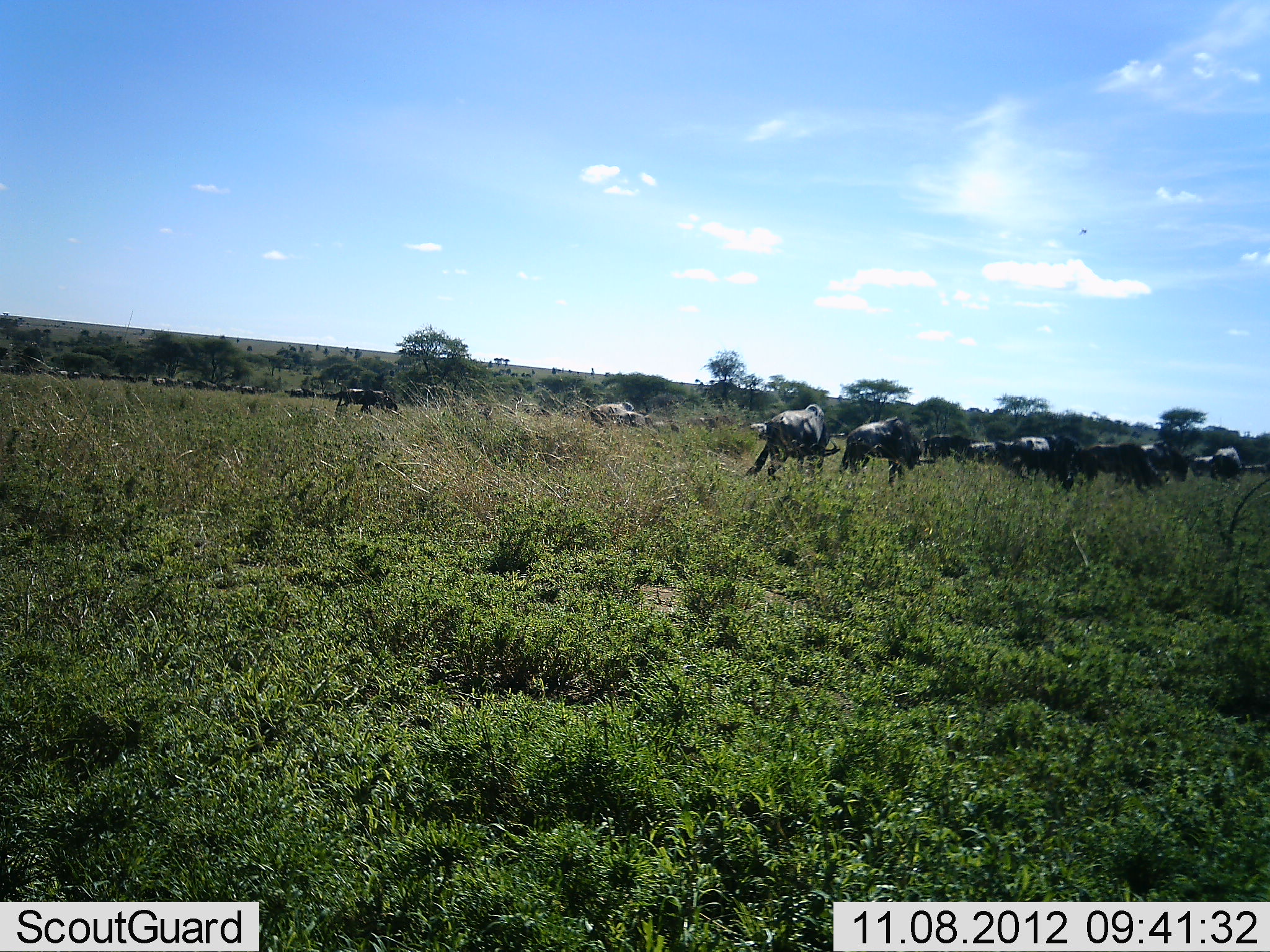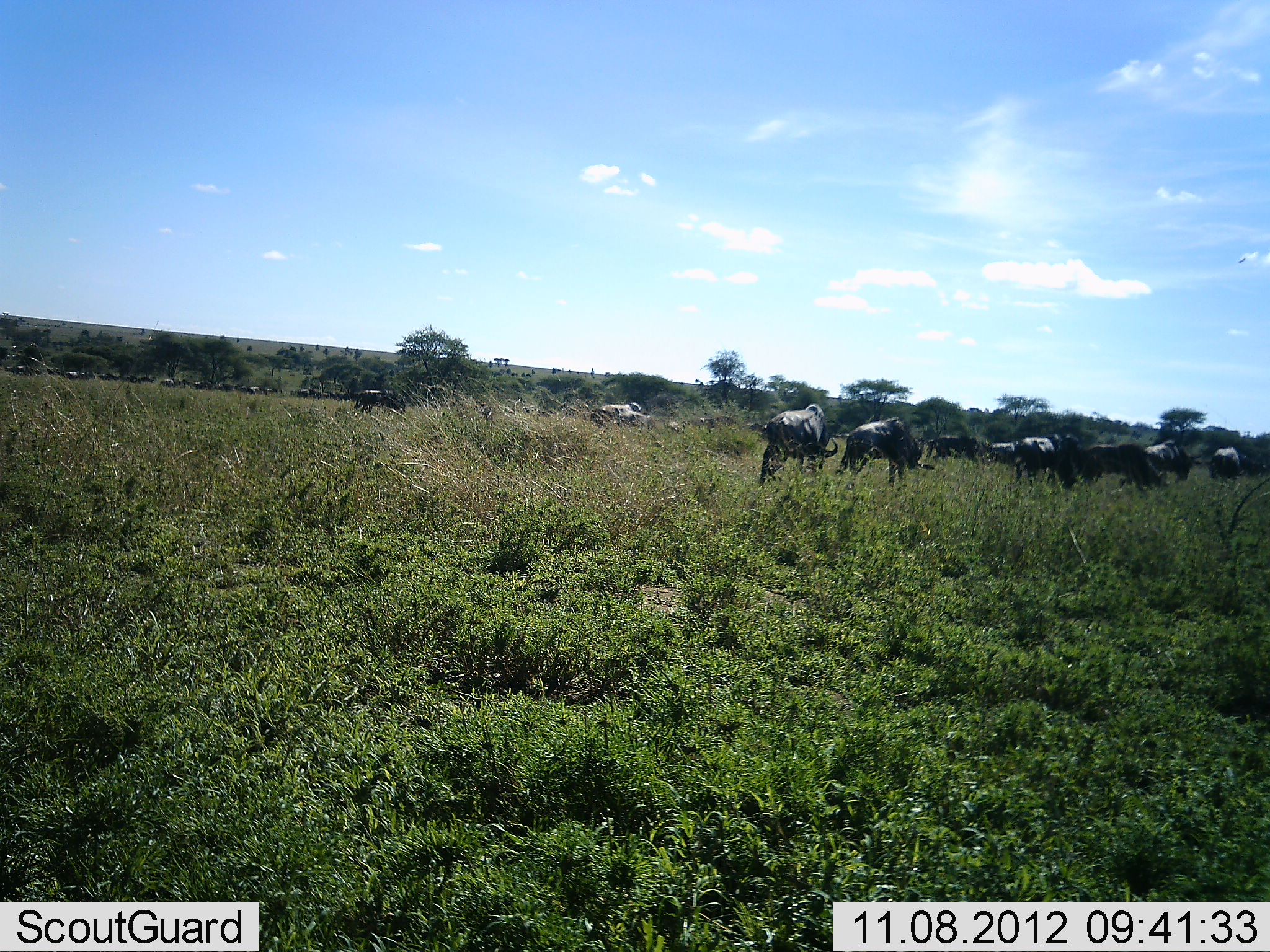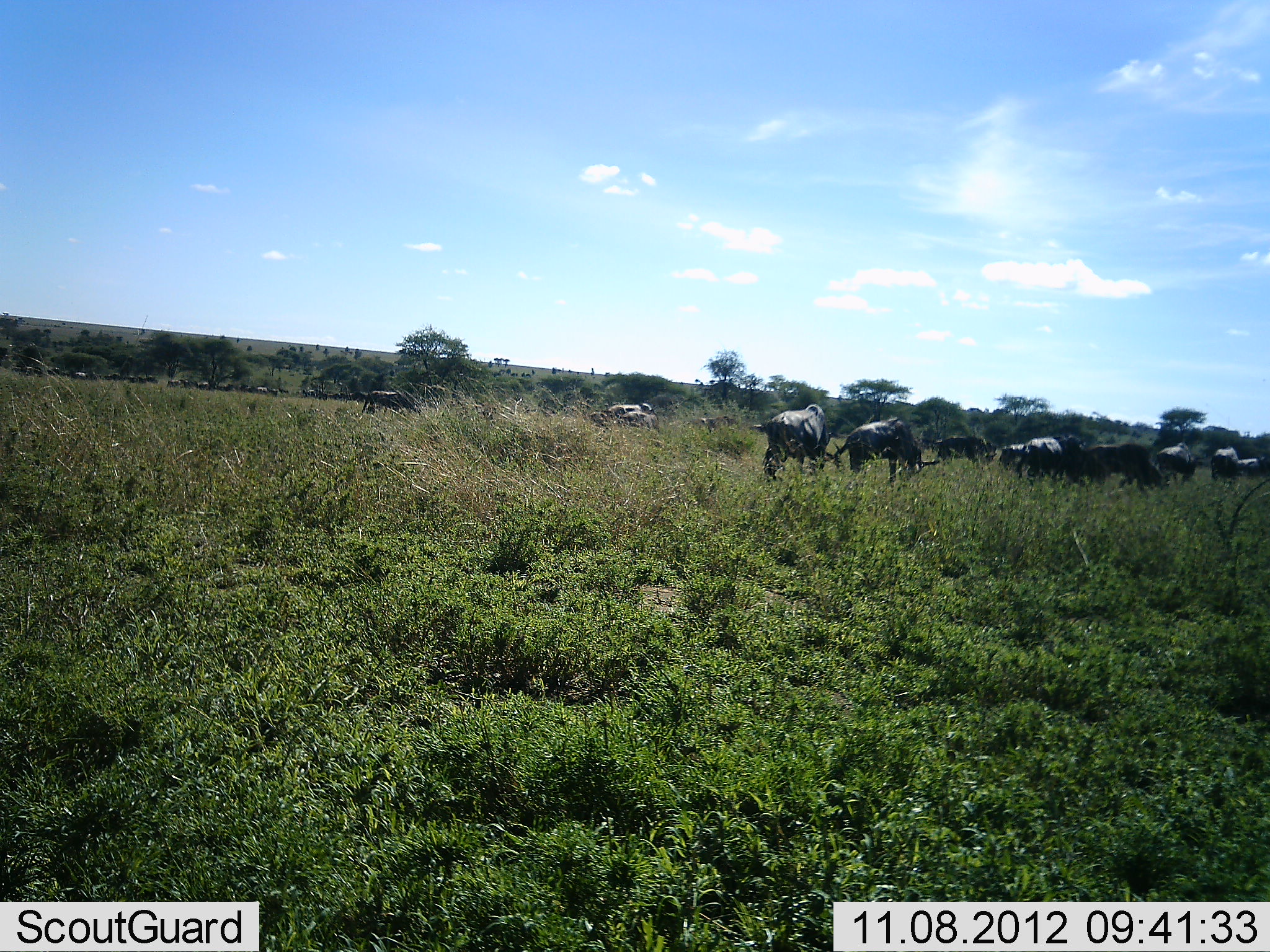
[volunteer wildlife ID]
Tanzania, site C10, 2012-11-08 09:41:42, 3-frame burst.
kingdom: Animalia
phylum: Chordata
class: Mammalia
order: Artiodactyla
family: Bovidae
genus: Connochaetes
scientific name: Connochaetes taurinus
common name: blue wildebeest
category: wildebeest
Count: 11-50.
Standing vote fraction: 40%.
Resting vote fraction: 0%.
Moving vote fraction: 90%.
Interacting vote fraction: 0%.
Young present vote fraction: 0%.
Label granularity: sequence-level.